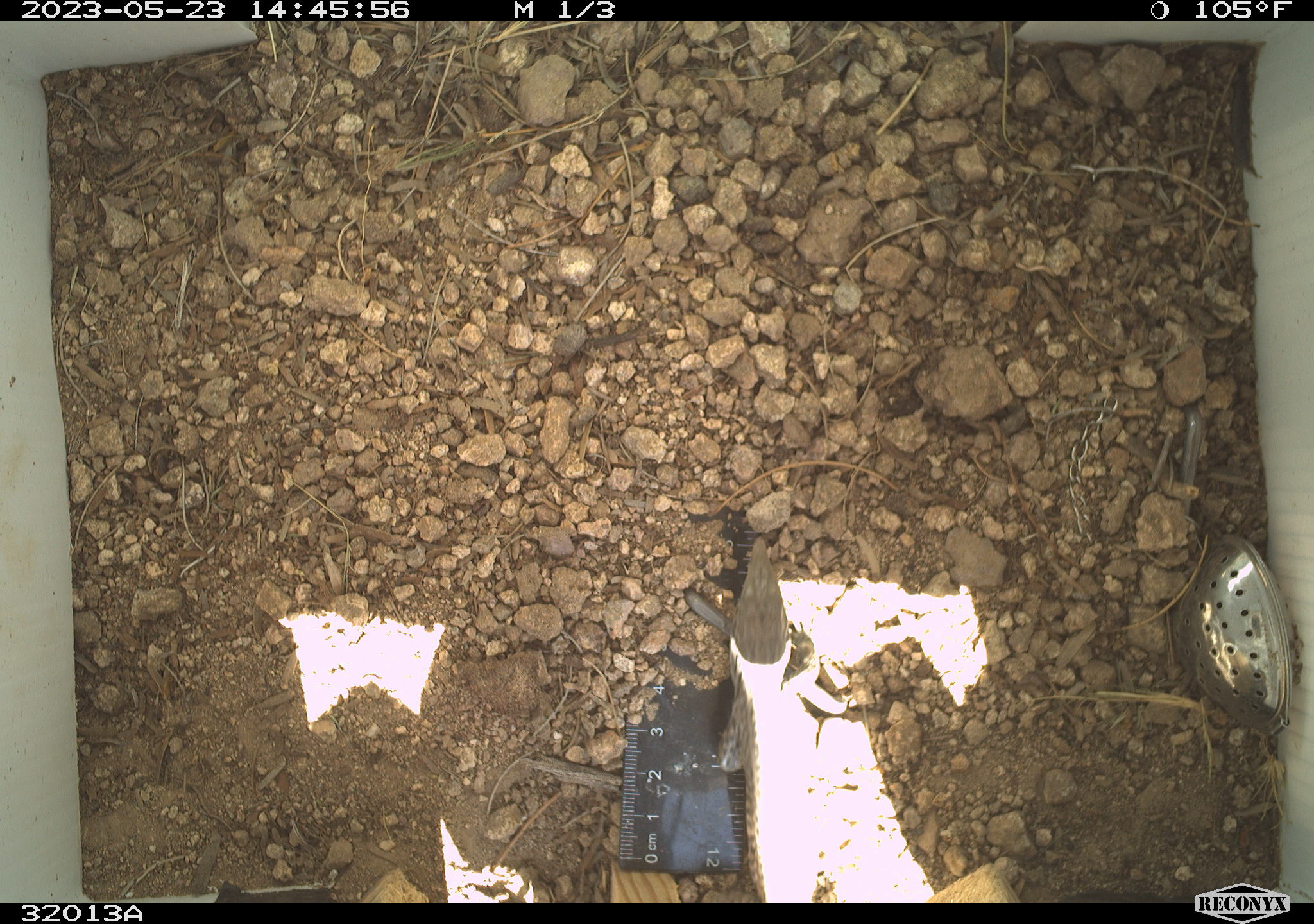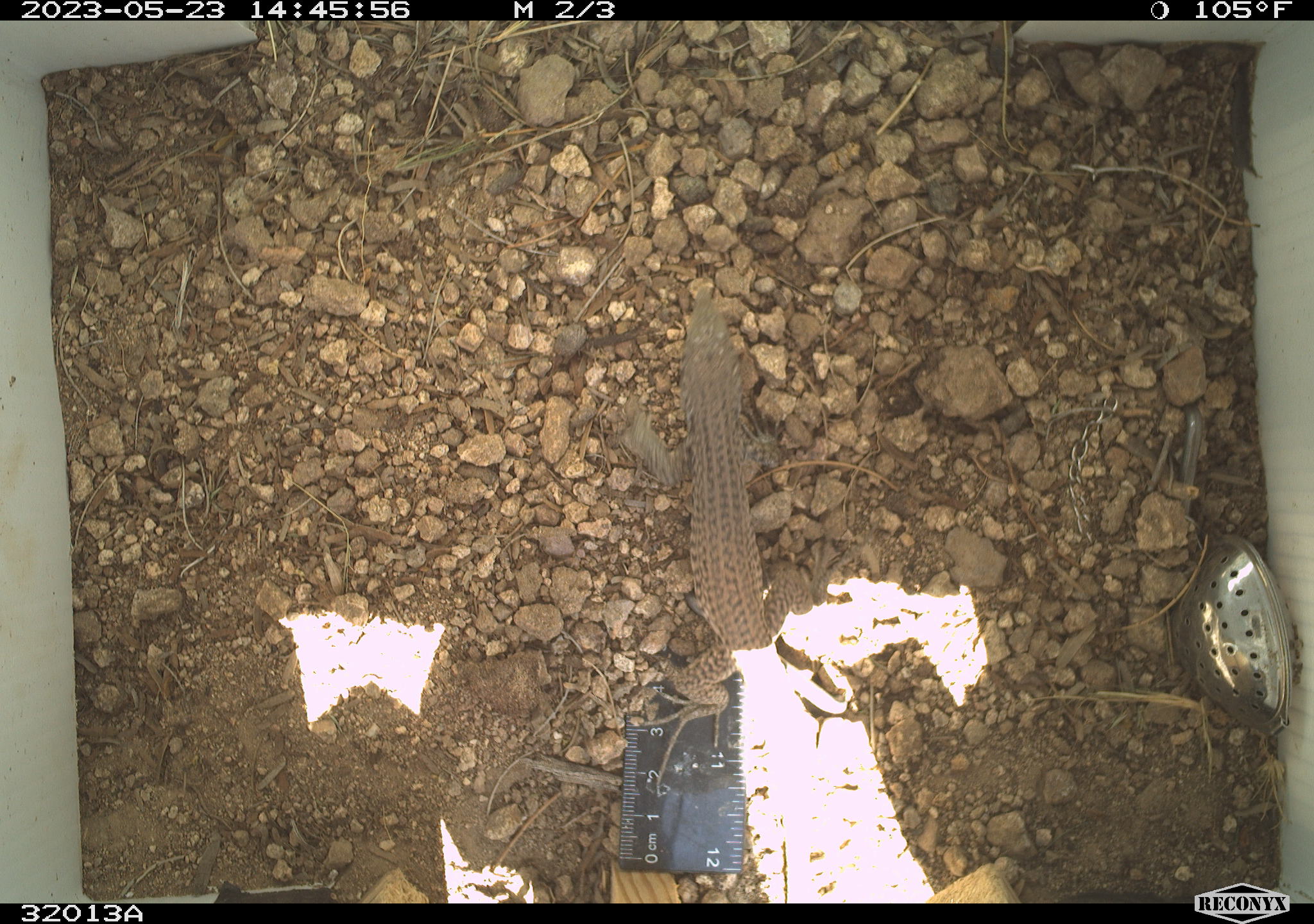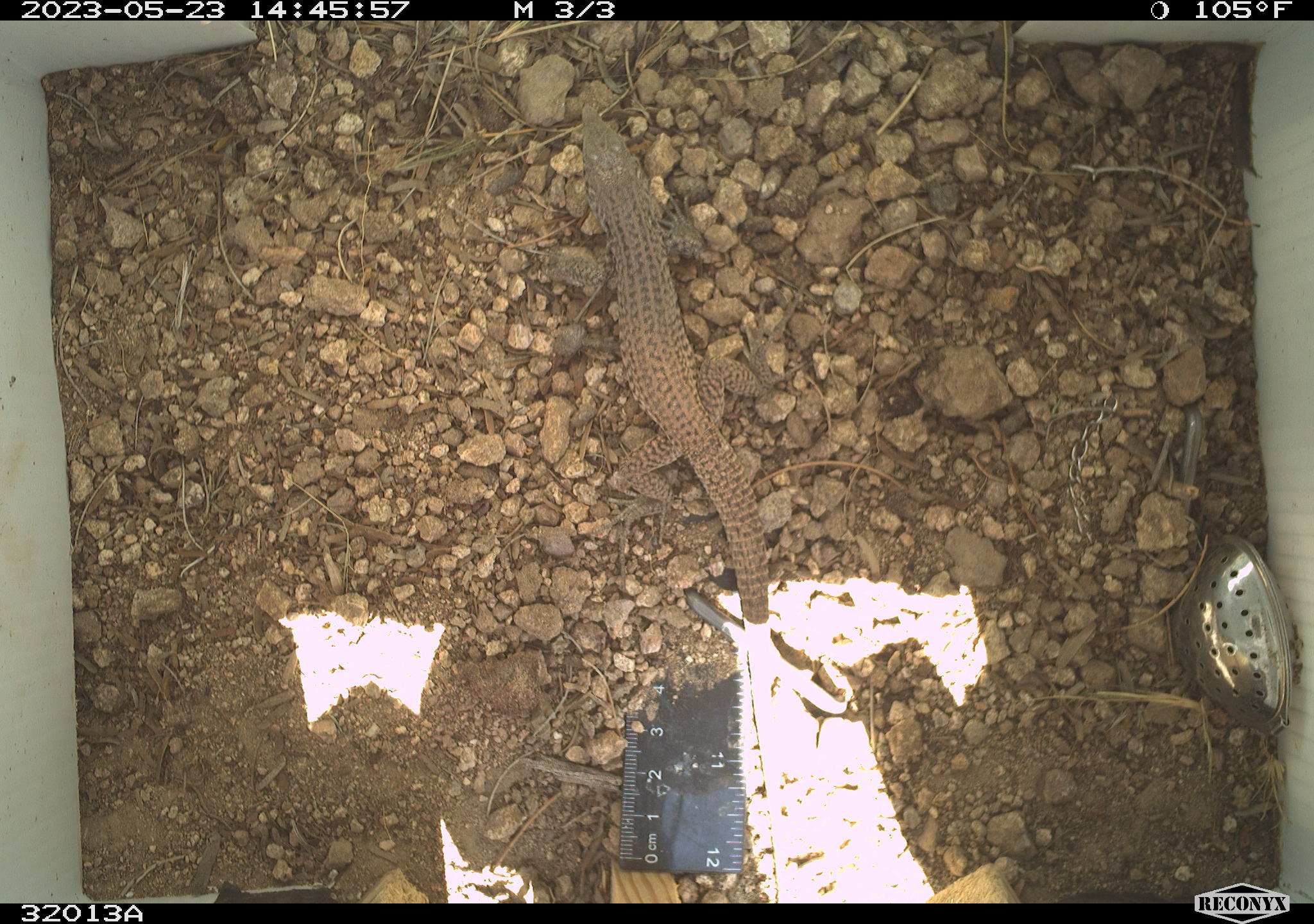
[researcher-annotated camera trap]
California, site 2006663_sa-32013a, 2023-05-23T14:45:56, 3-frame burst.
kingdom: Animalia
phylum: Chordata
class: Reptilia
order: Squamata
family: Teiidae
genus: Aspidoscelis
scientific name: Aspidoscelis tigris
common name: western whiptail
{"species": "western whiptail (Aspidoscelis tigris)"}